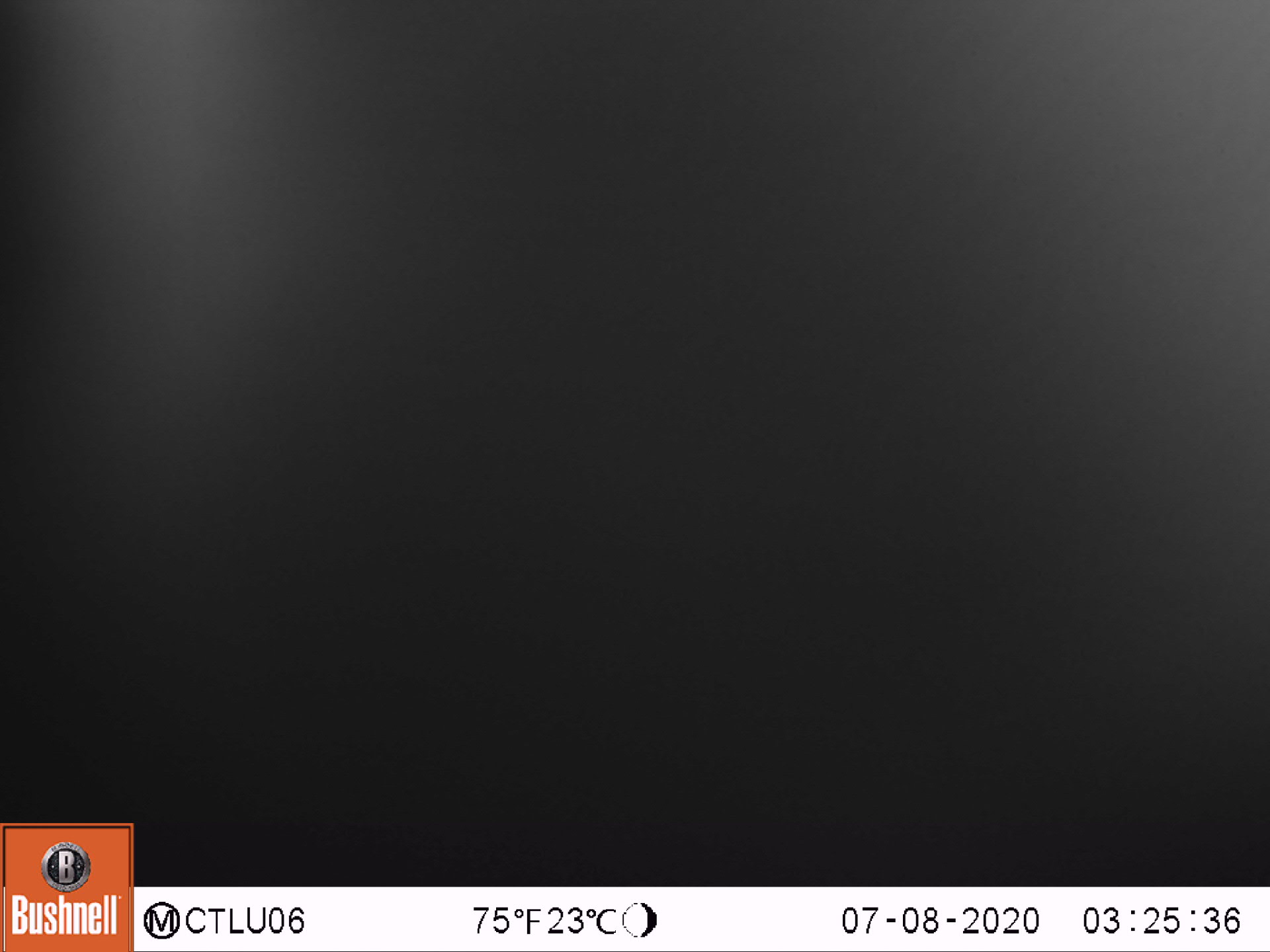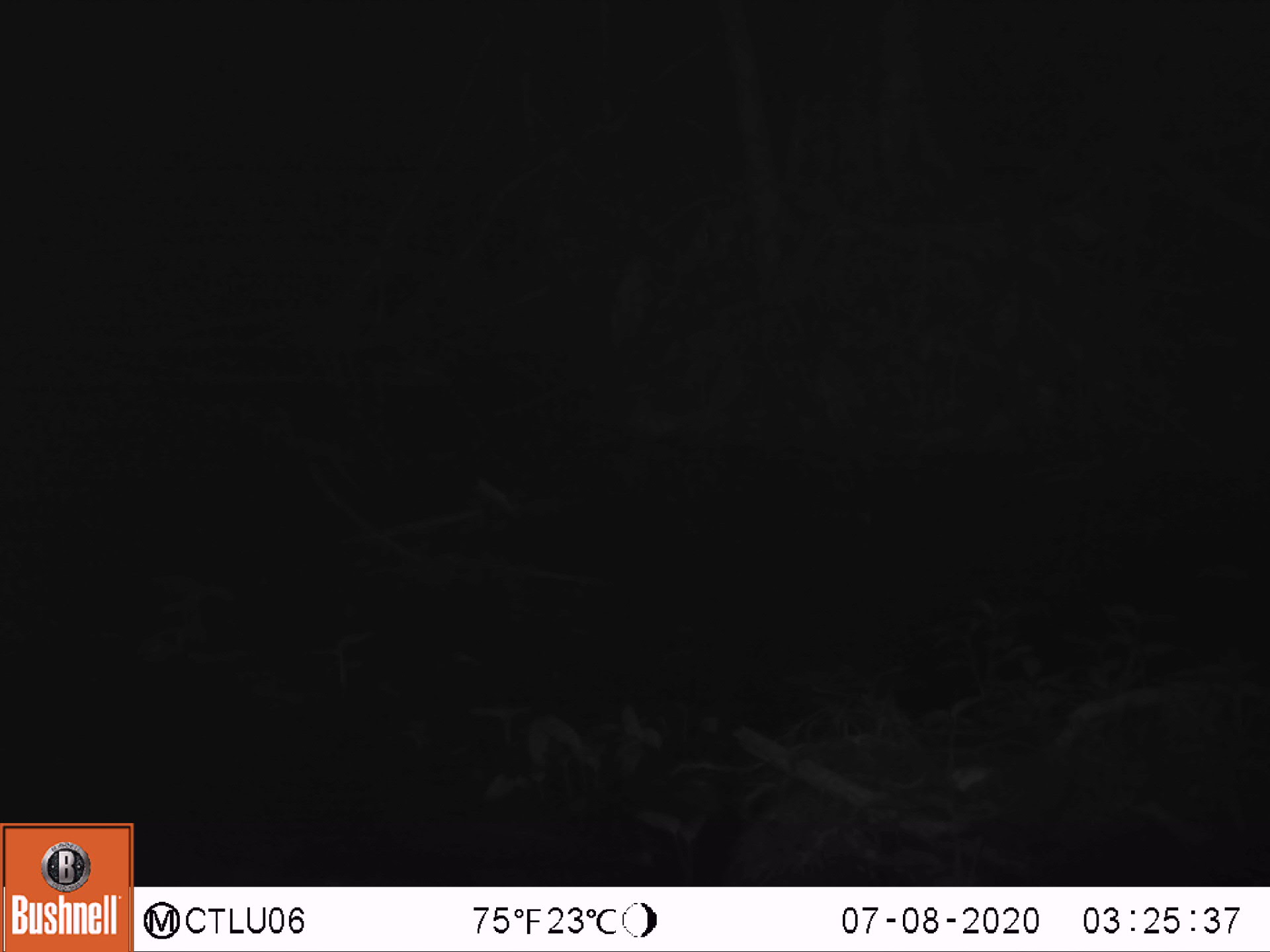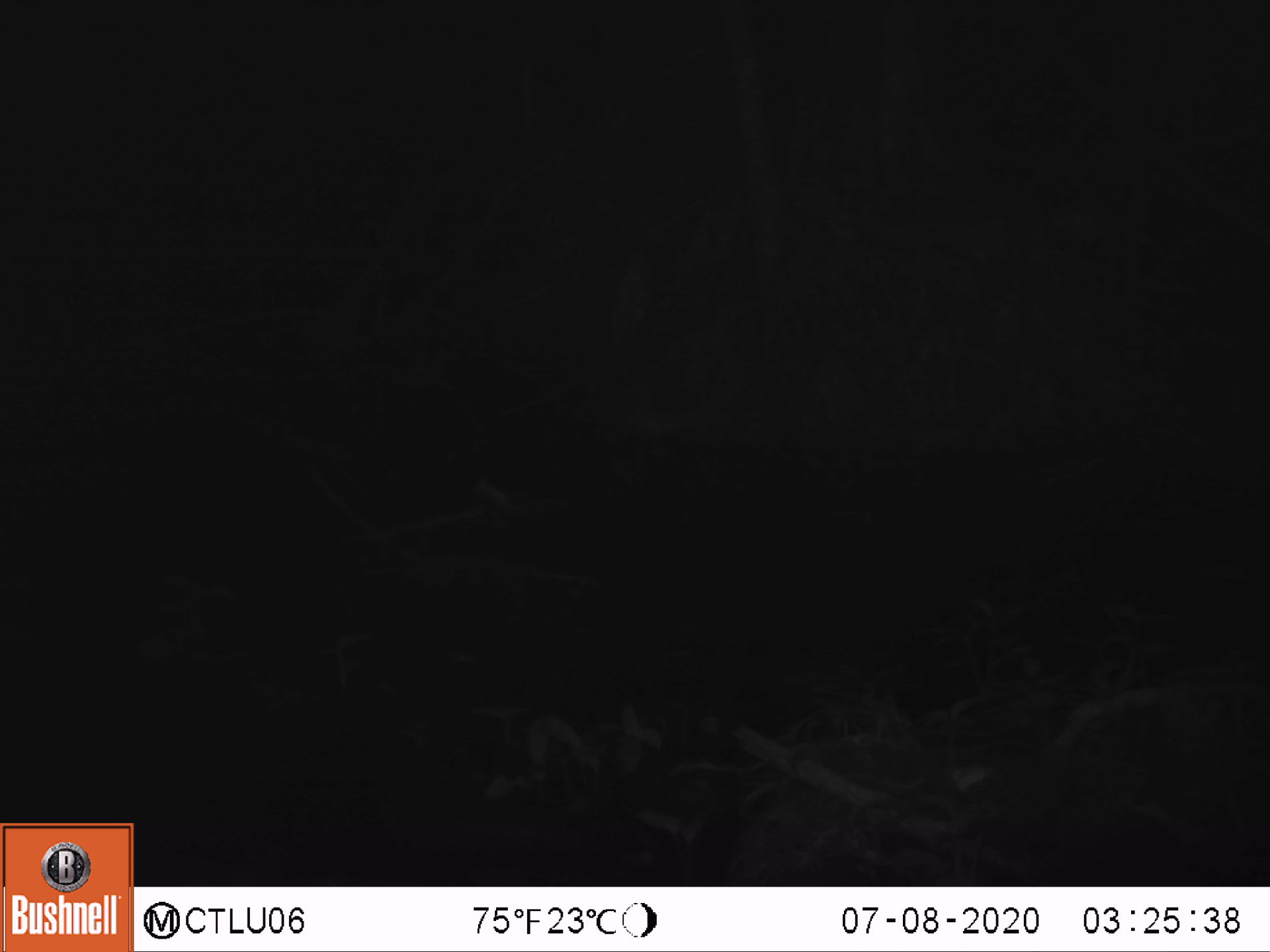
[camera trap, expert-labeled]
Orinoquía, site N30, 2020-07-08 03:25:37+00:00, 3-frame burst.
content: unidentified animal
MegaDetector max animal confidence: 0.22